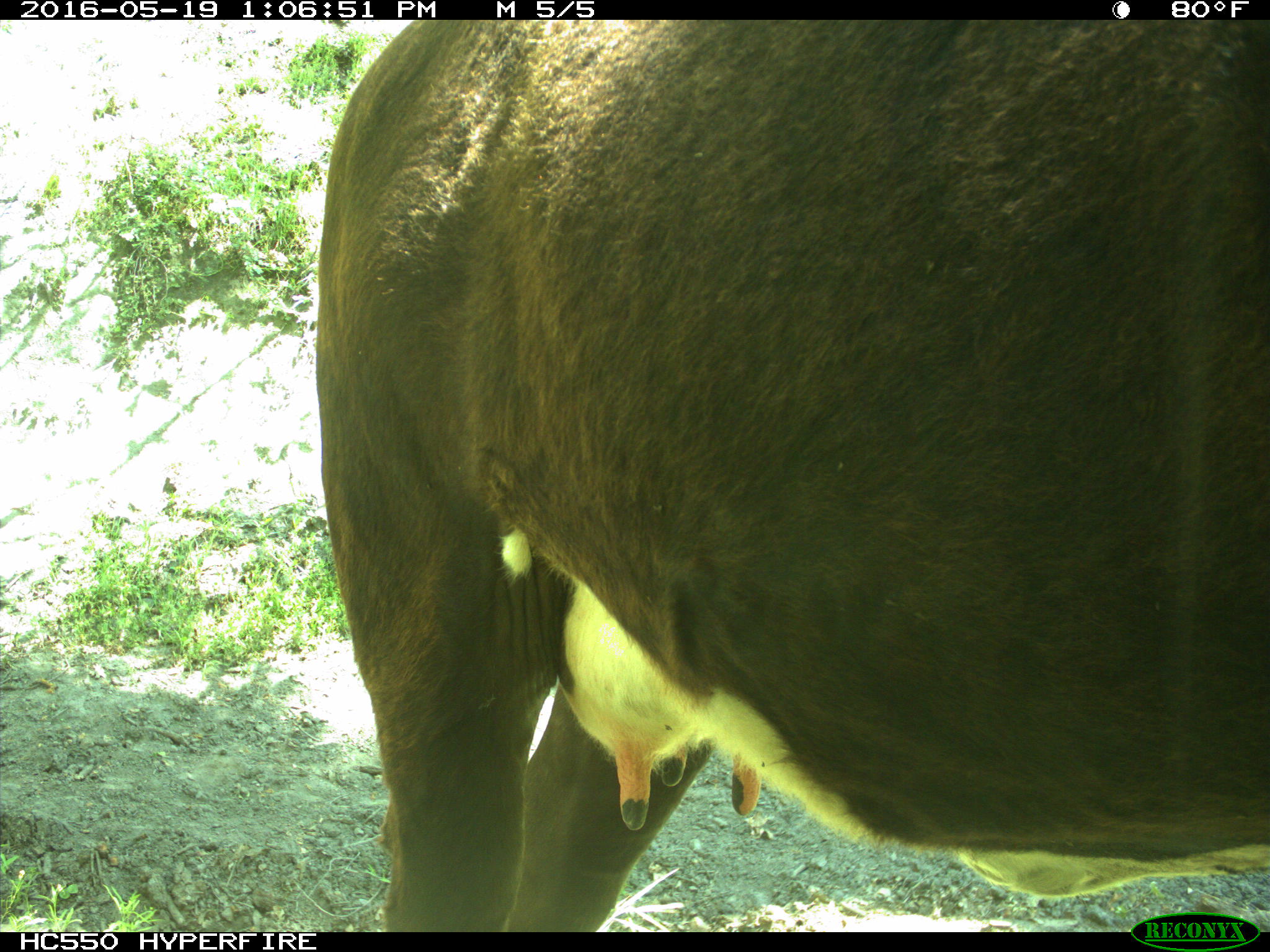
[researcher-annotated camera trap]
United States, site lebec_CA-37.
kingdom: Animalia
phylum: Chordata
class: Mammalia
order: Artiodactyla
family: Bovidae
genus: Bos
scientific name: Bos taurus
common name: domestic cow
Bos taurus (domestic cow).